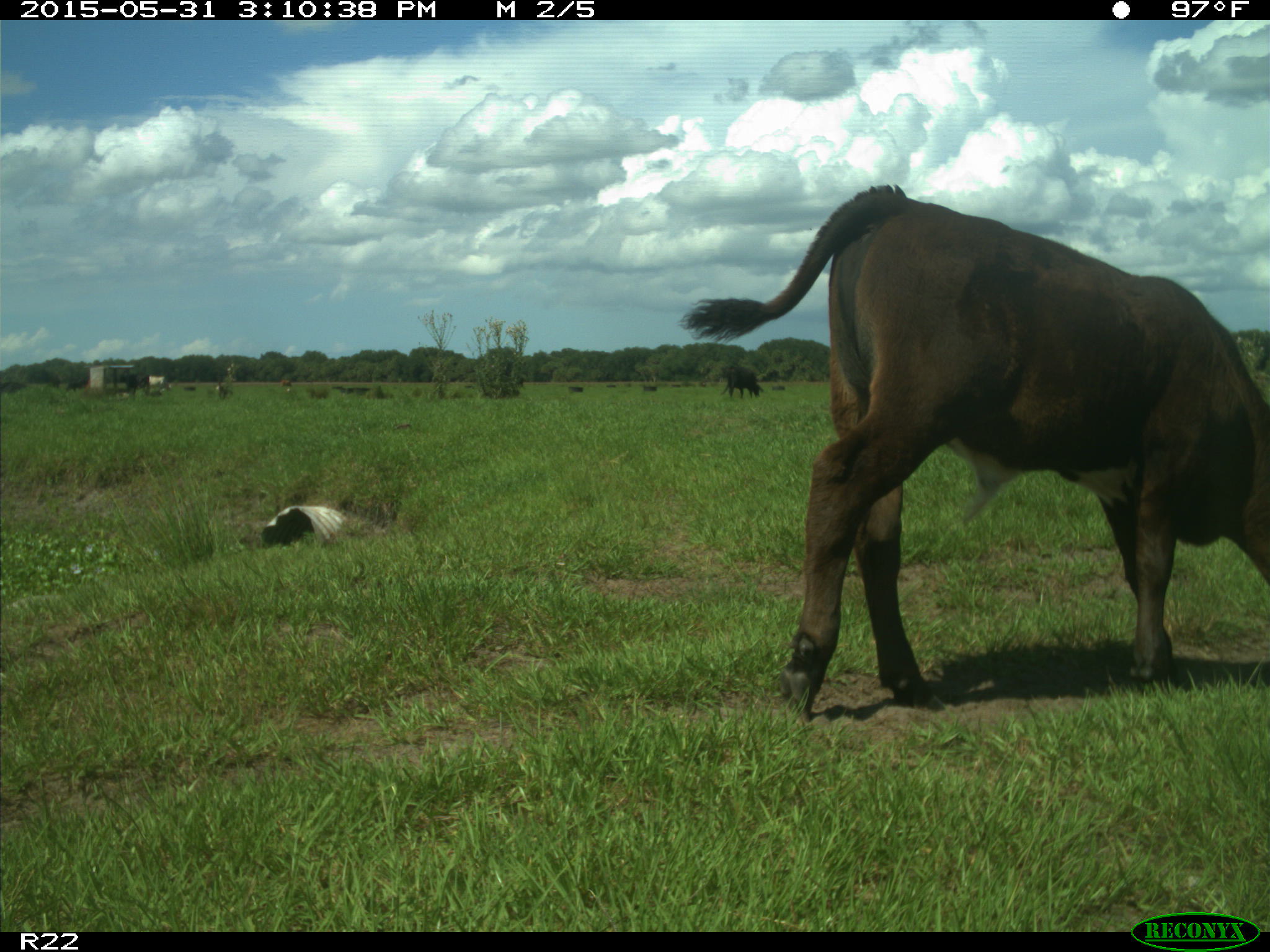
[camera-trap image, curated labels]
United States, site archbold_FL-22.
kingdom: Animalia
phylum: Chordata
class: Mammalia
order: Artiodactyla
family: Bovidae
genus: Bos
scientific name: Bos taurus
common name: domestic cow